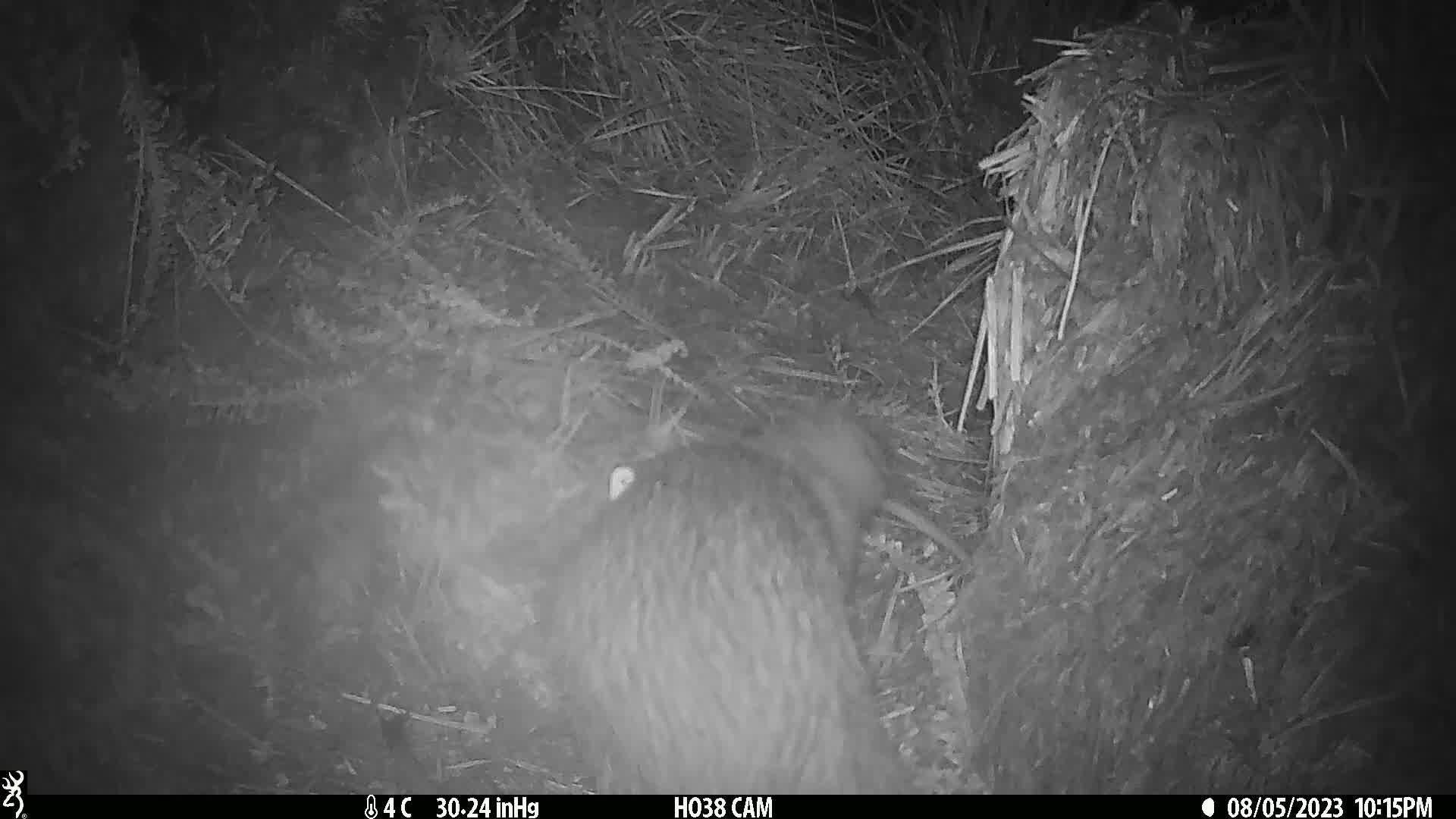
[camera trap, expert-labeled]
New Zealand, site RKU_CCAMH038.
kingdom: Animalia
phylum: Chordata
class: Aves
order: Apterygiformes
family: Apterygidae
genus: Apteryx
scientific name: Apteryx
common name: kiwi